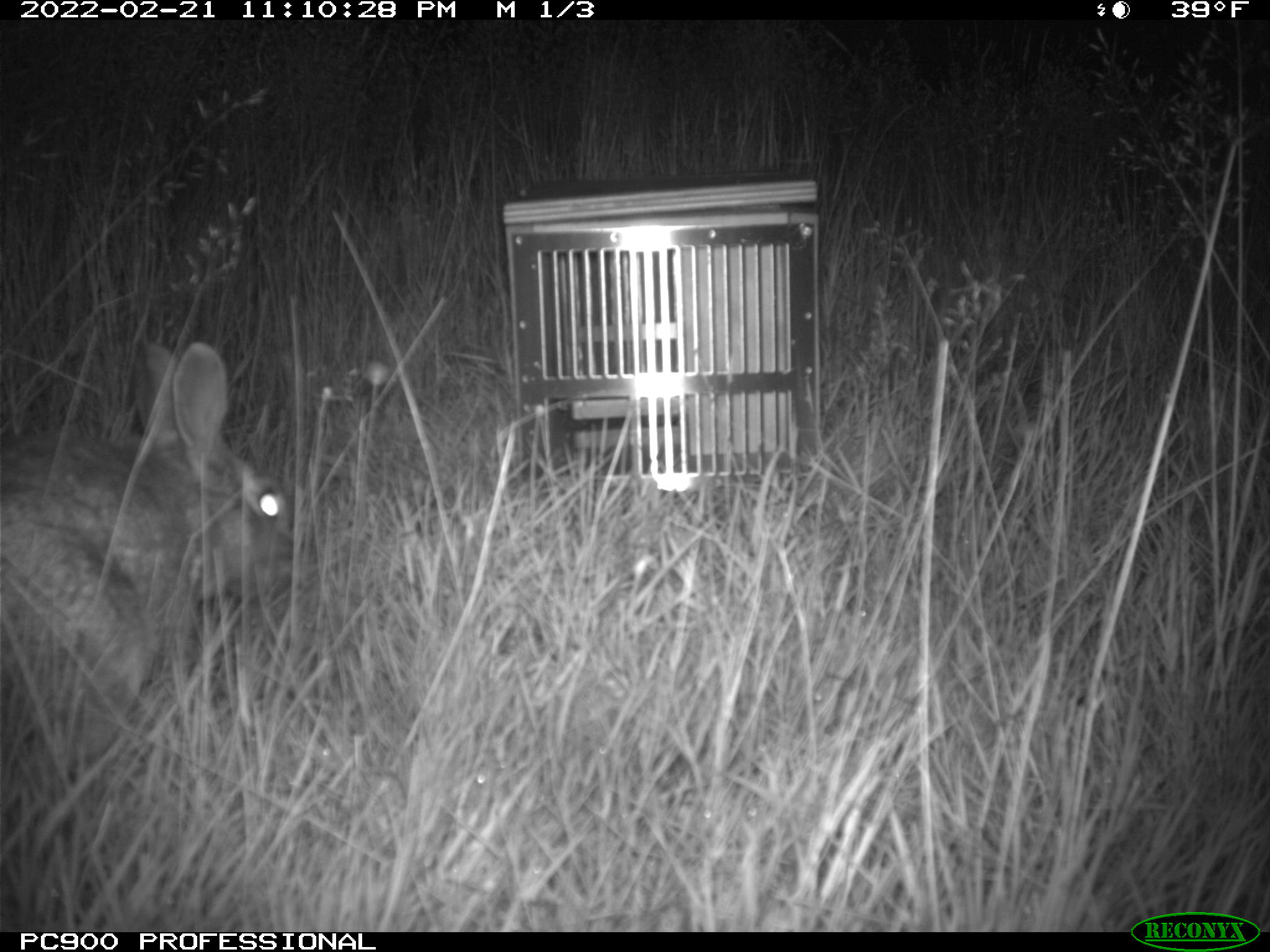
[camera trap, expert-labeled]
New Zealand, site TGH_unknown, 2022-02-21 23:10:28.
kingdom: Animalia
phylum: Chordata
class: Mammalia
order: Lagomorpha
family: Leporidae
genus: Oryctolagus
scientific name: Oryctolagus cuniculus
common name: european rabbit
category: rabbit